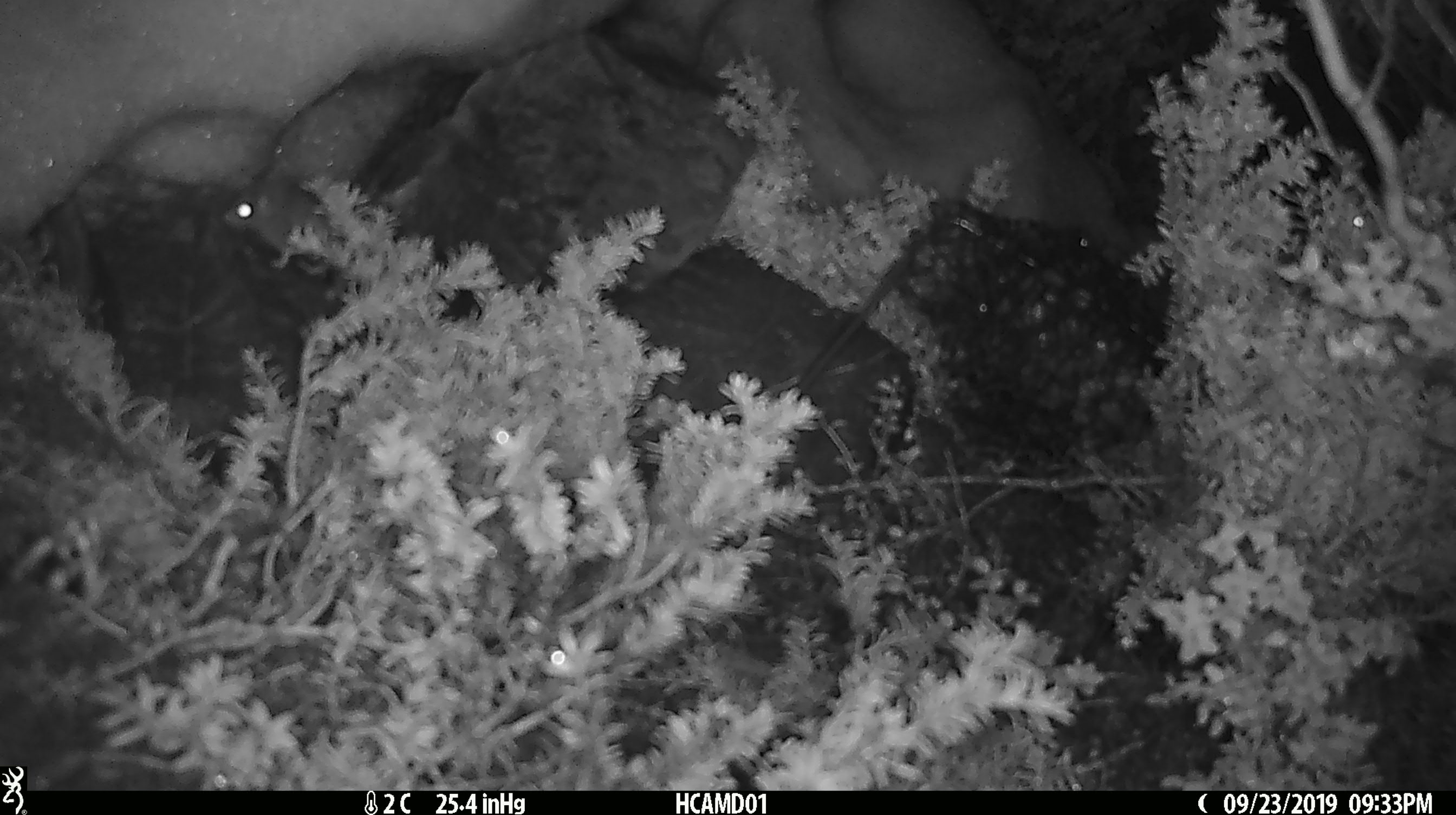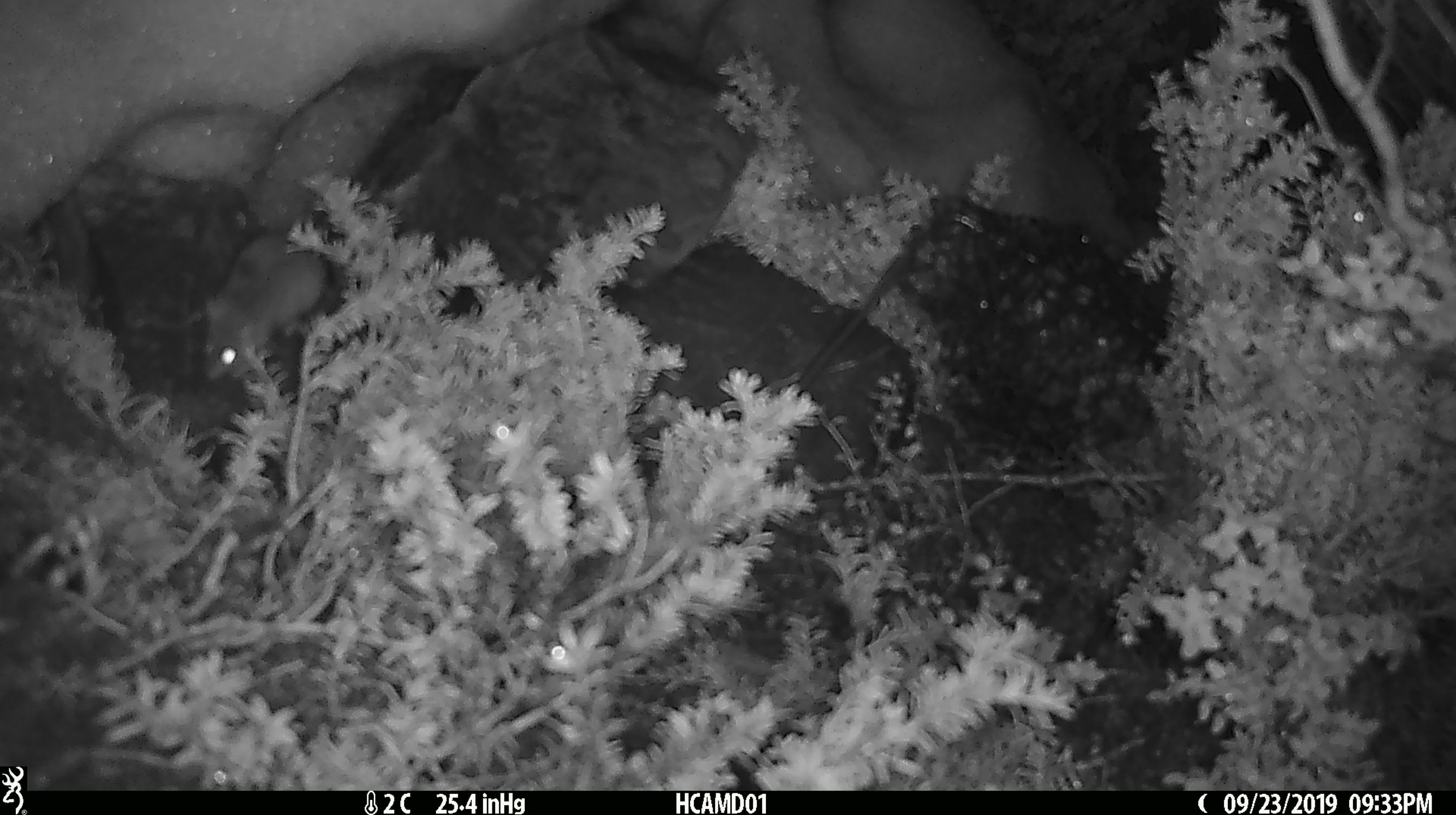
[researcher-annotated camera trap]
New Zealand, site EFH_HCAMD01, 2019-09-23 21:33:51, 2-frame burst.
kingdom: Animalia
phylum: Chordata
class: Mammalia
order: Rodentia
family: Muridae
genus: Mus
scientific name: Mus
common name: mouse